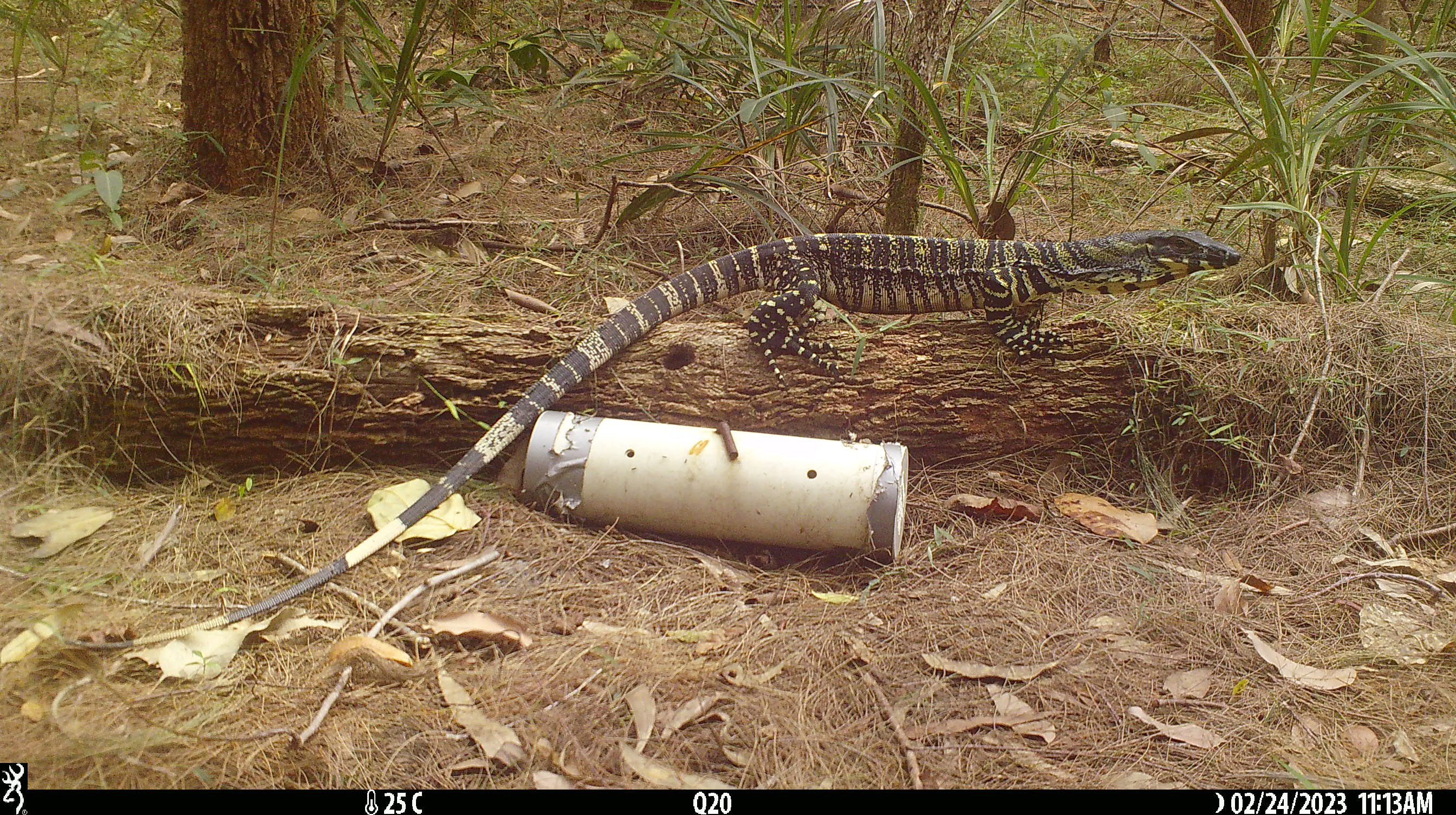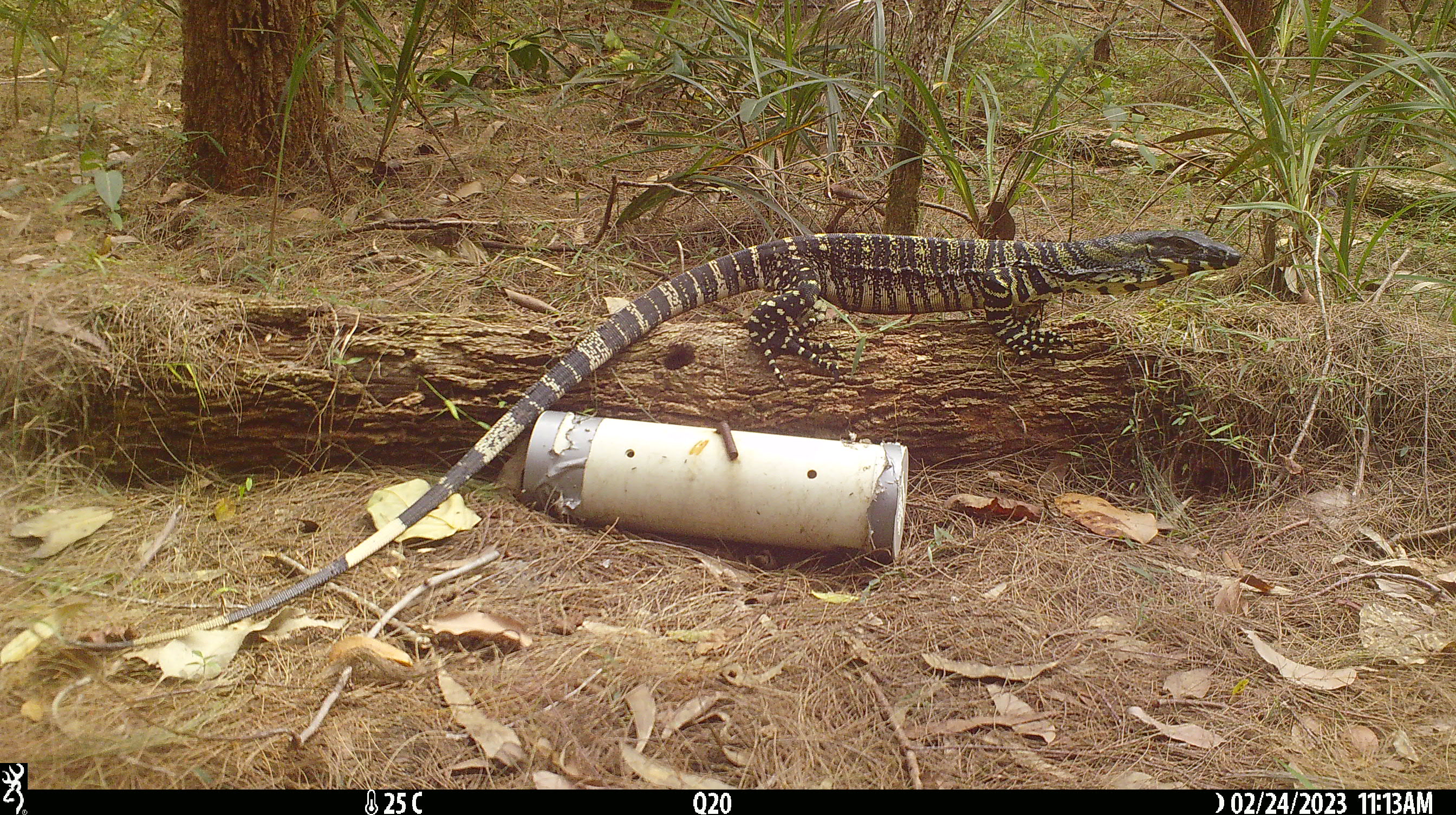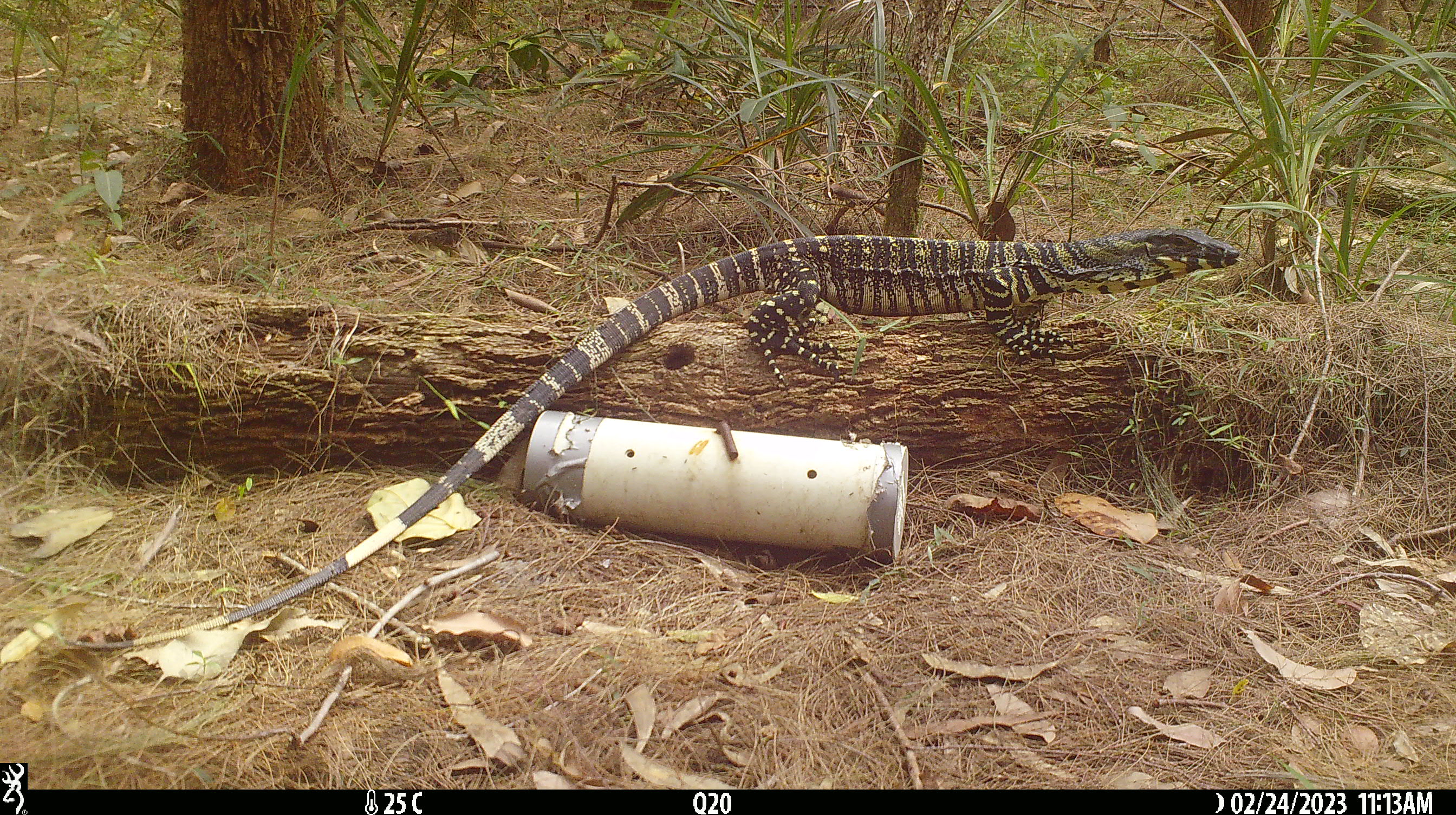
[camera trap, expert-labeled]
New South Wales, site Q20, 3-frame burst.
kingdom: Animalia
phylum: Chordata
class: Reptilia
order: Squamata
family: Varanidae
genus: Varanus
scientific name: Varanus varius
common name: lace monitor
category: goanna